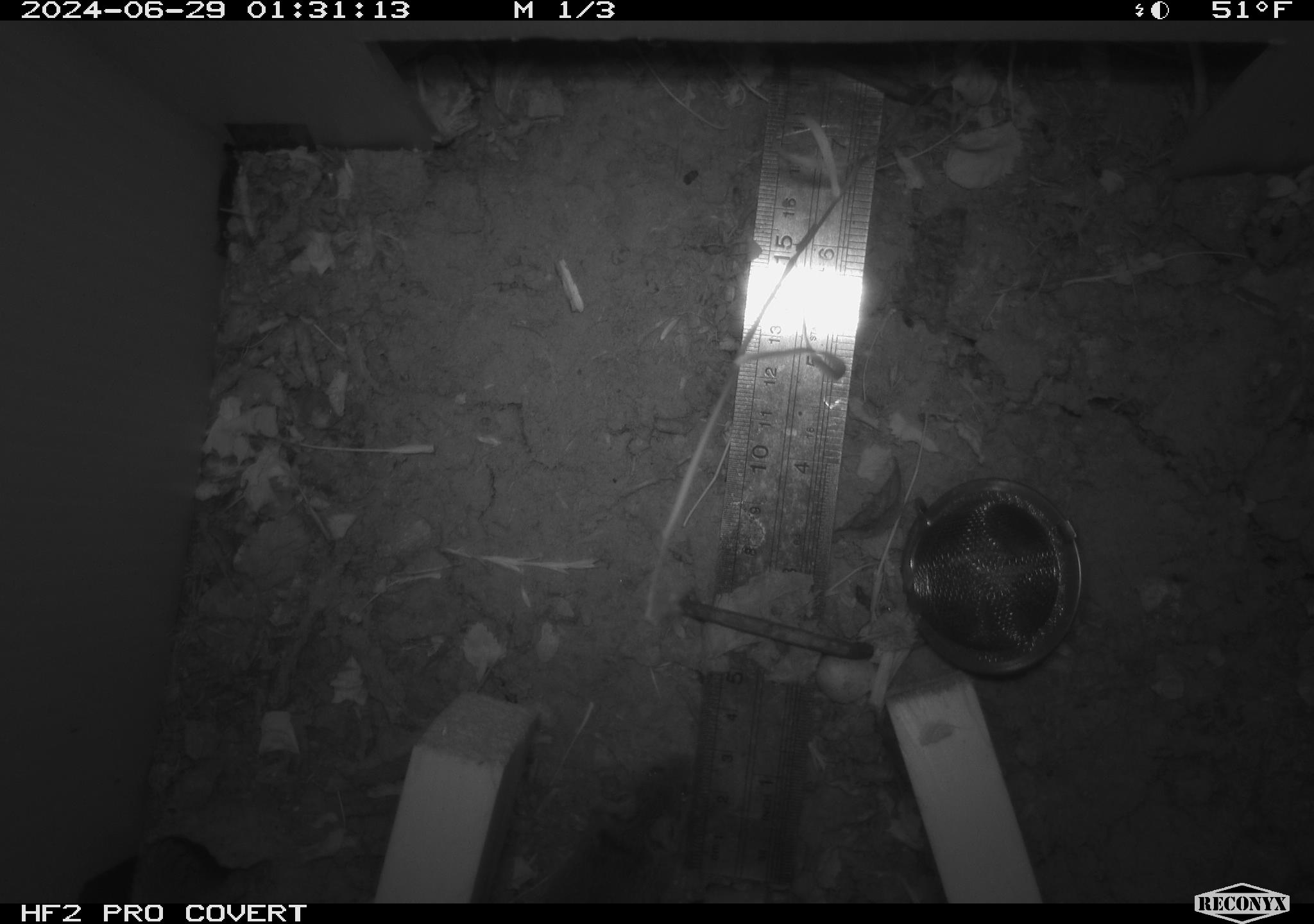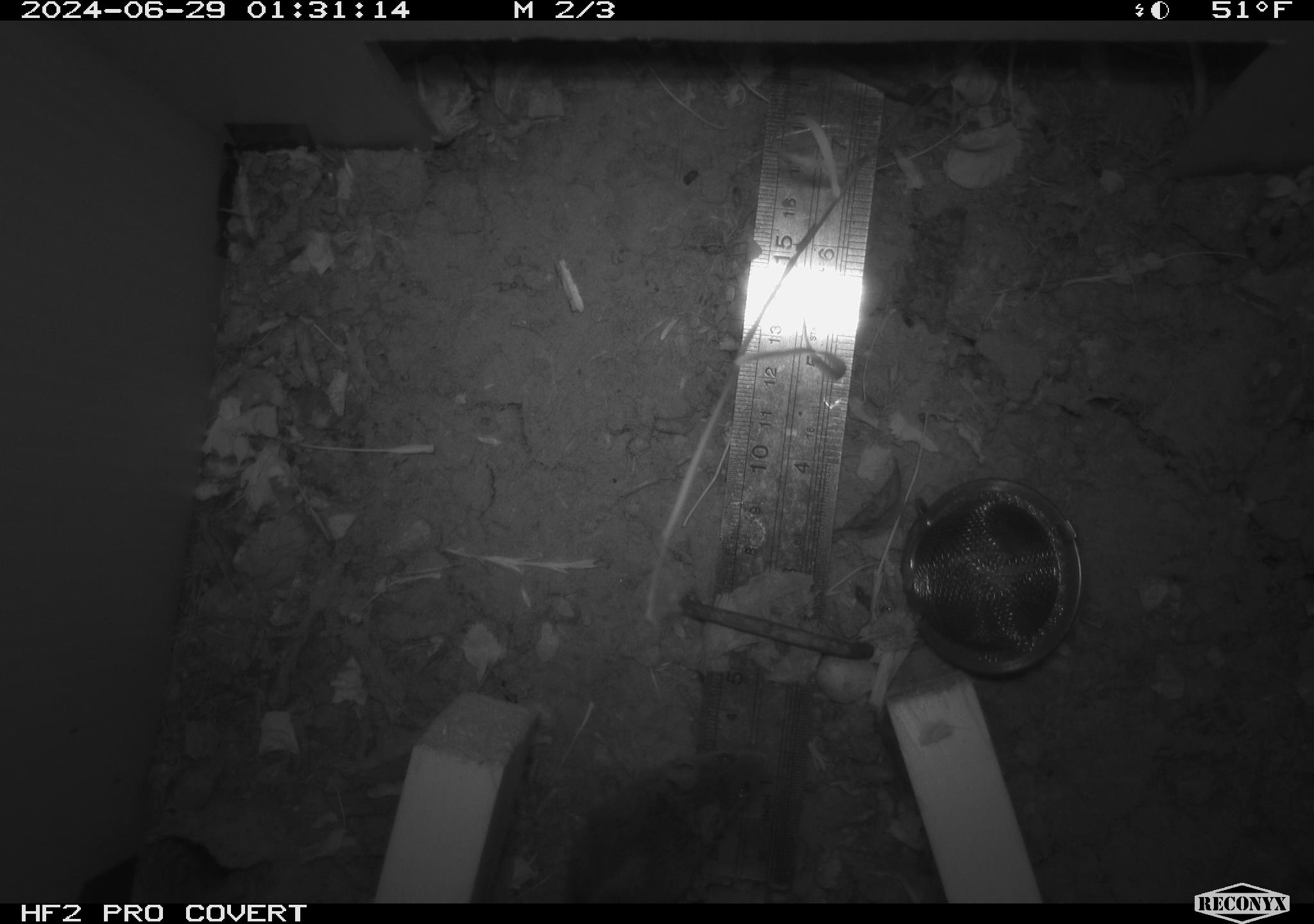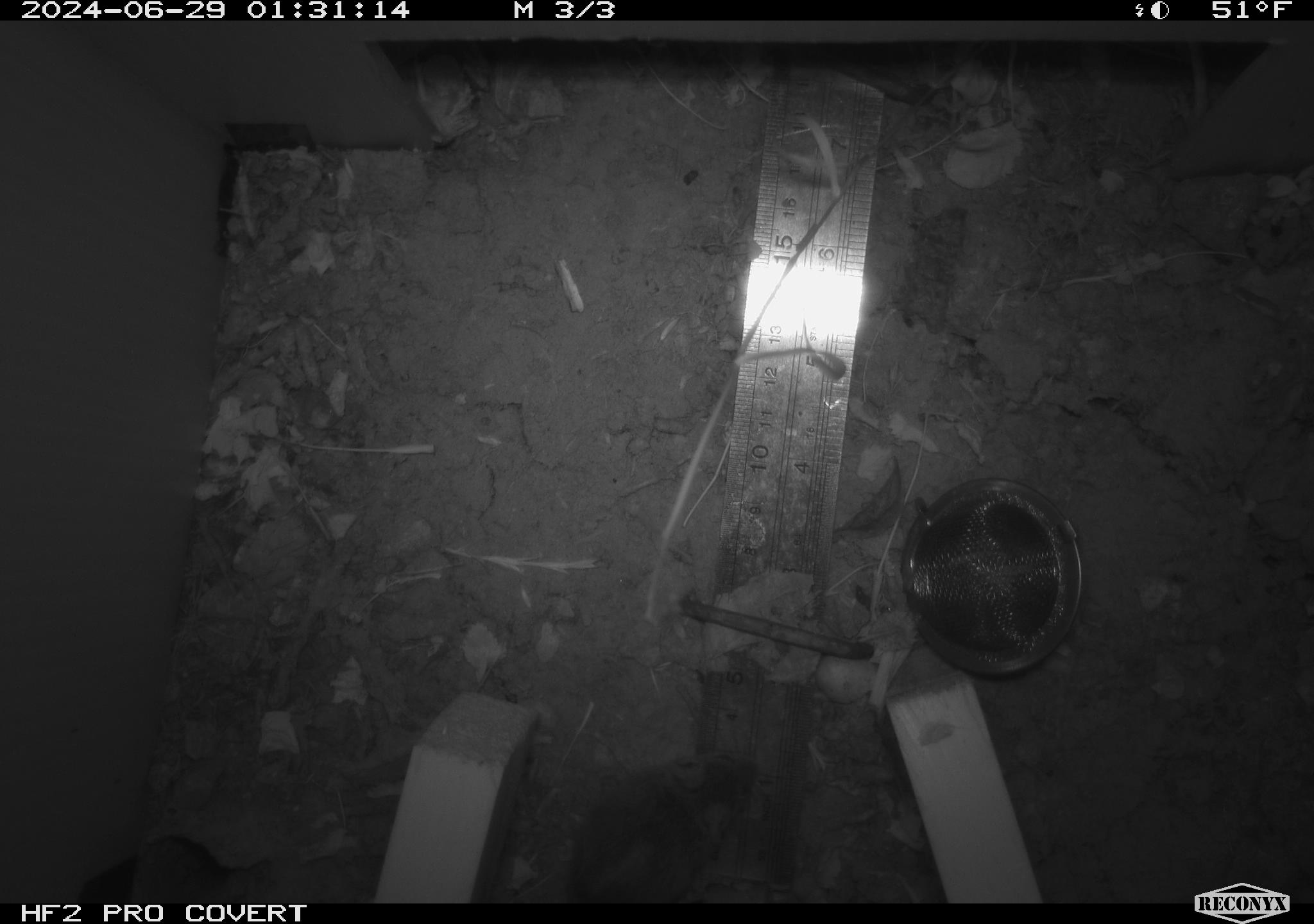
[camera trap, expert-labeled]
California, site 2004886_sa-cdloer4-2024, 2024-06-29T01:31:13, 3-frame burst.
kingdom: Animalia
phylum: Chordata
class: Mammalia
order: Rodentia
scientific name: Rodentia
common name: rodent